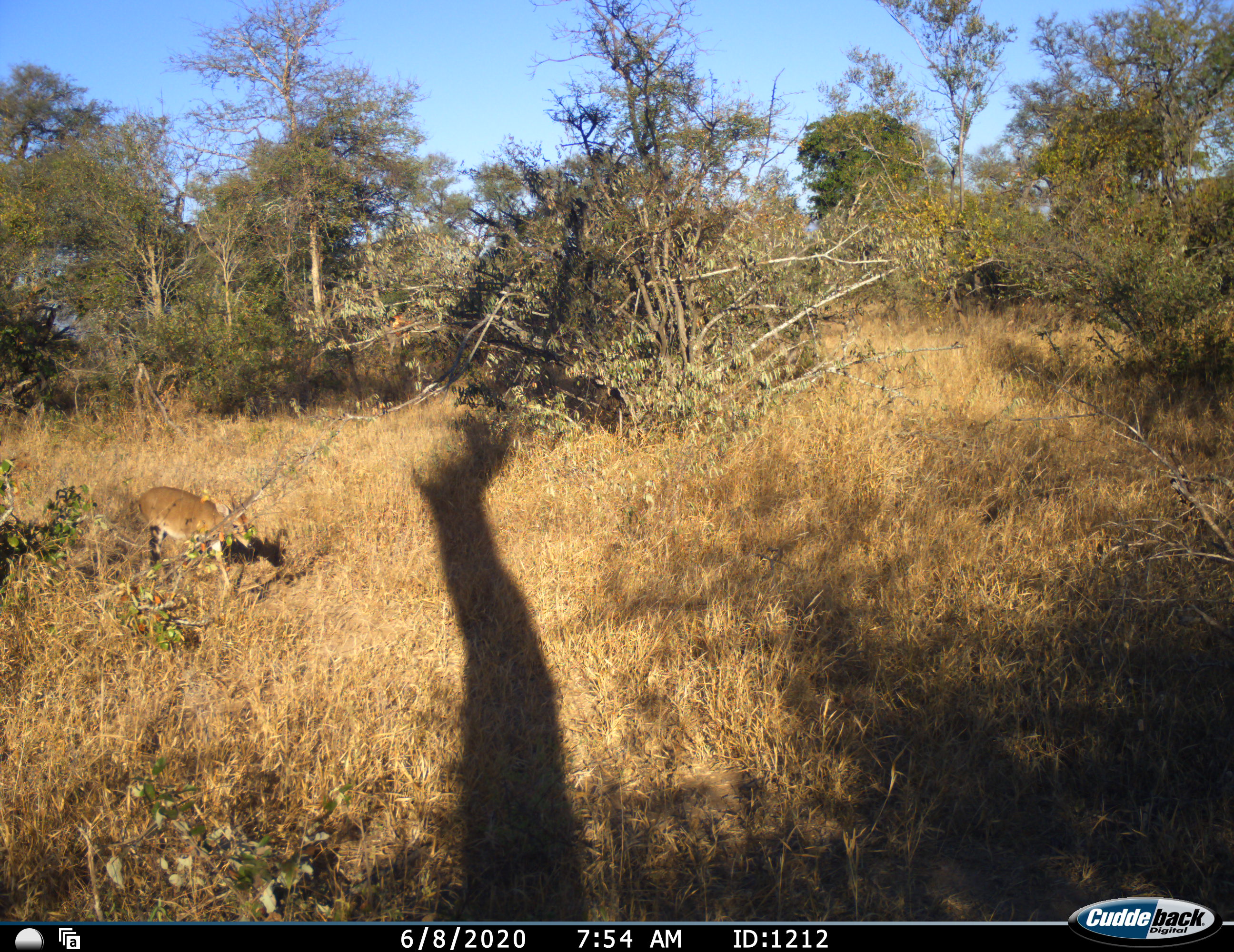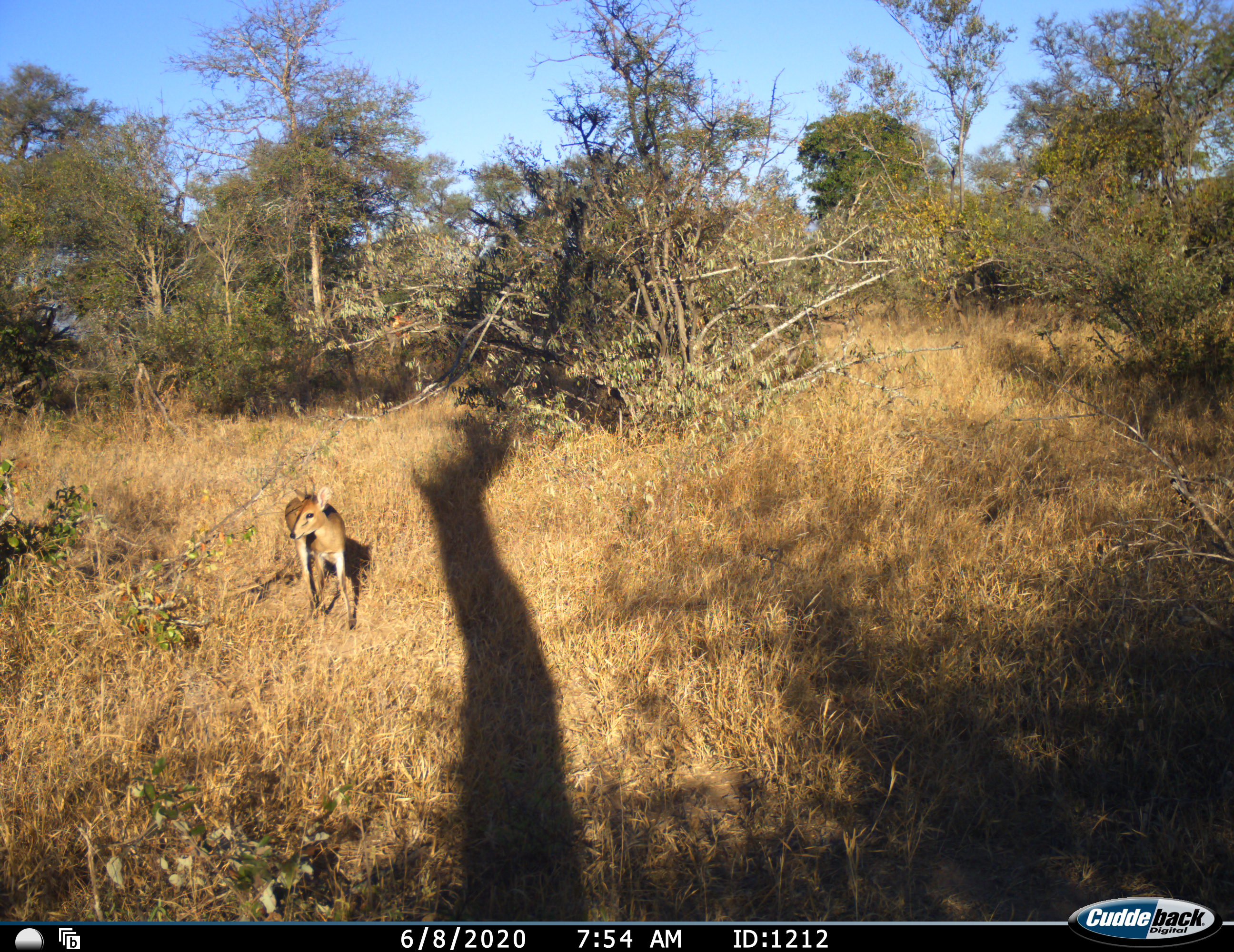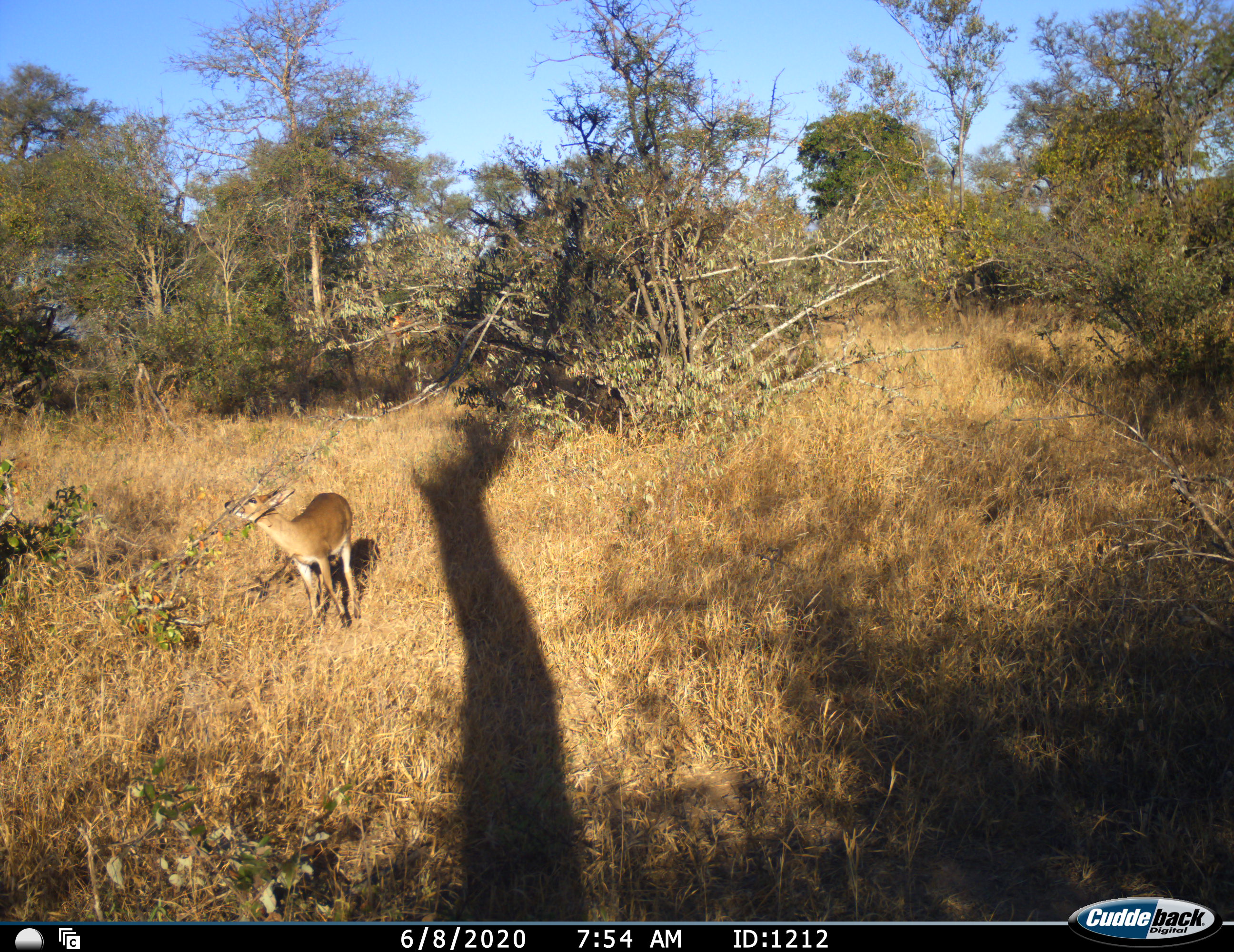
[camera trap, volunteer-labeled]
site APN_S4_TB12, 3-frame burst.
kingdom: Animalia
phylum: Chordata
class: Mammalia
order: Artiodactyla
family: Bovidae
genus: Sylvicapra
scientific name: Sylvicapra grimmia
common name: common duiker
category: duikercommongrey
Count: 1.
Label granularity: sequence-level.